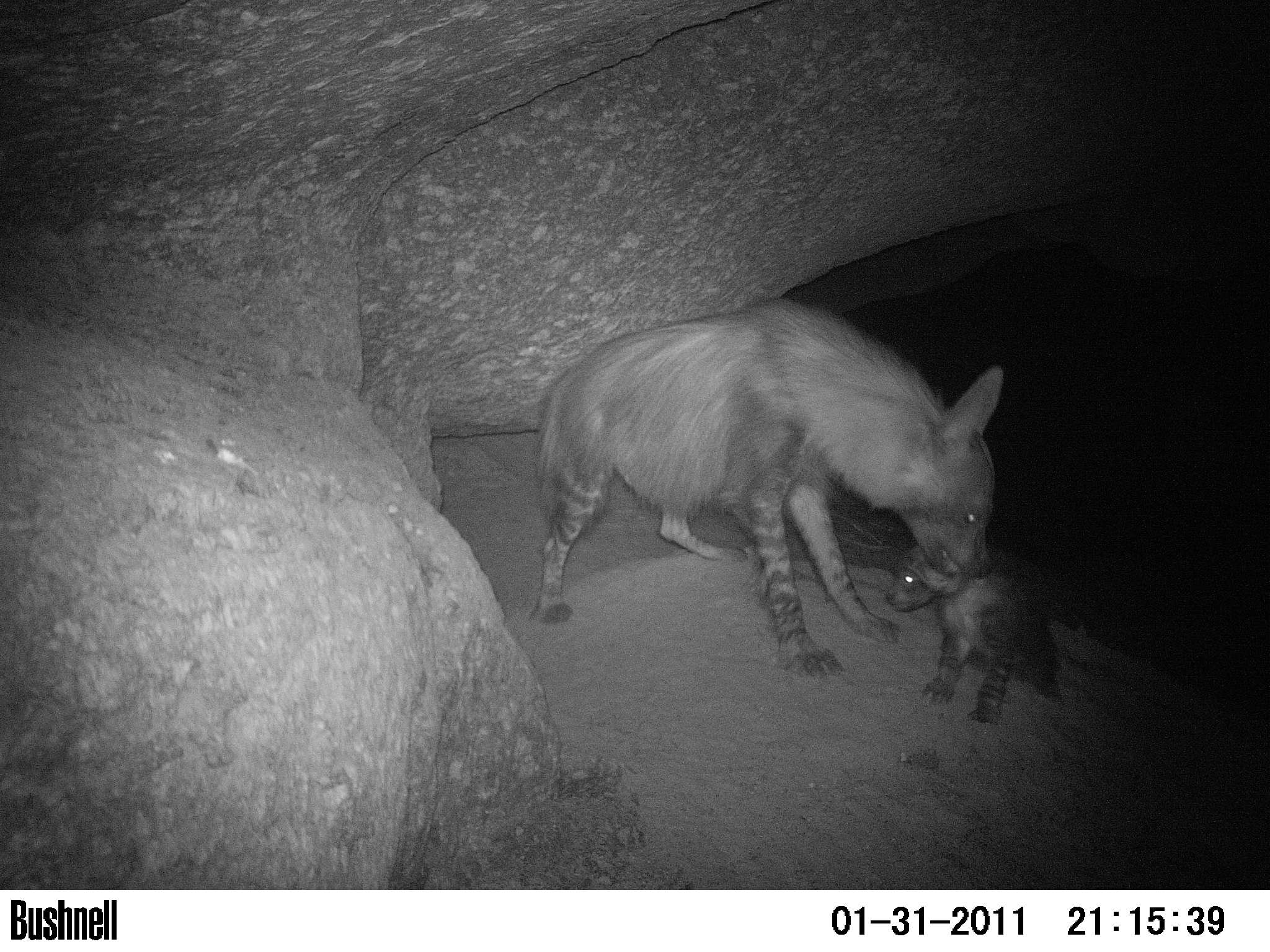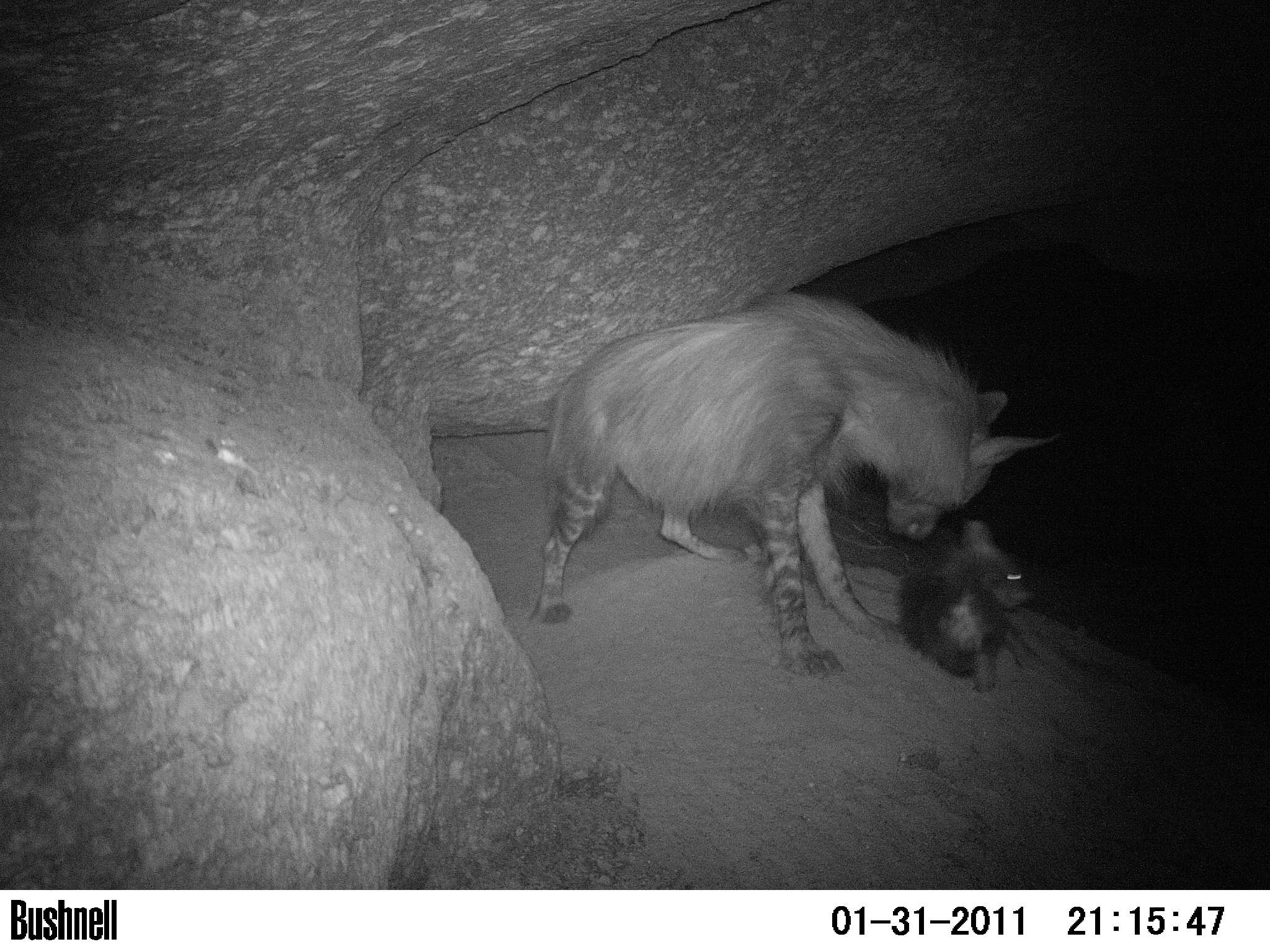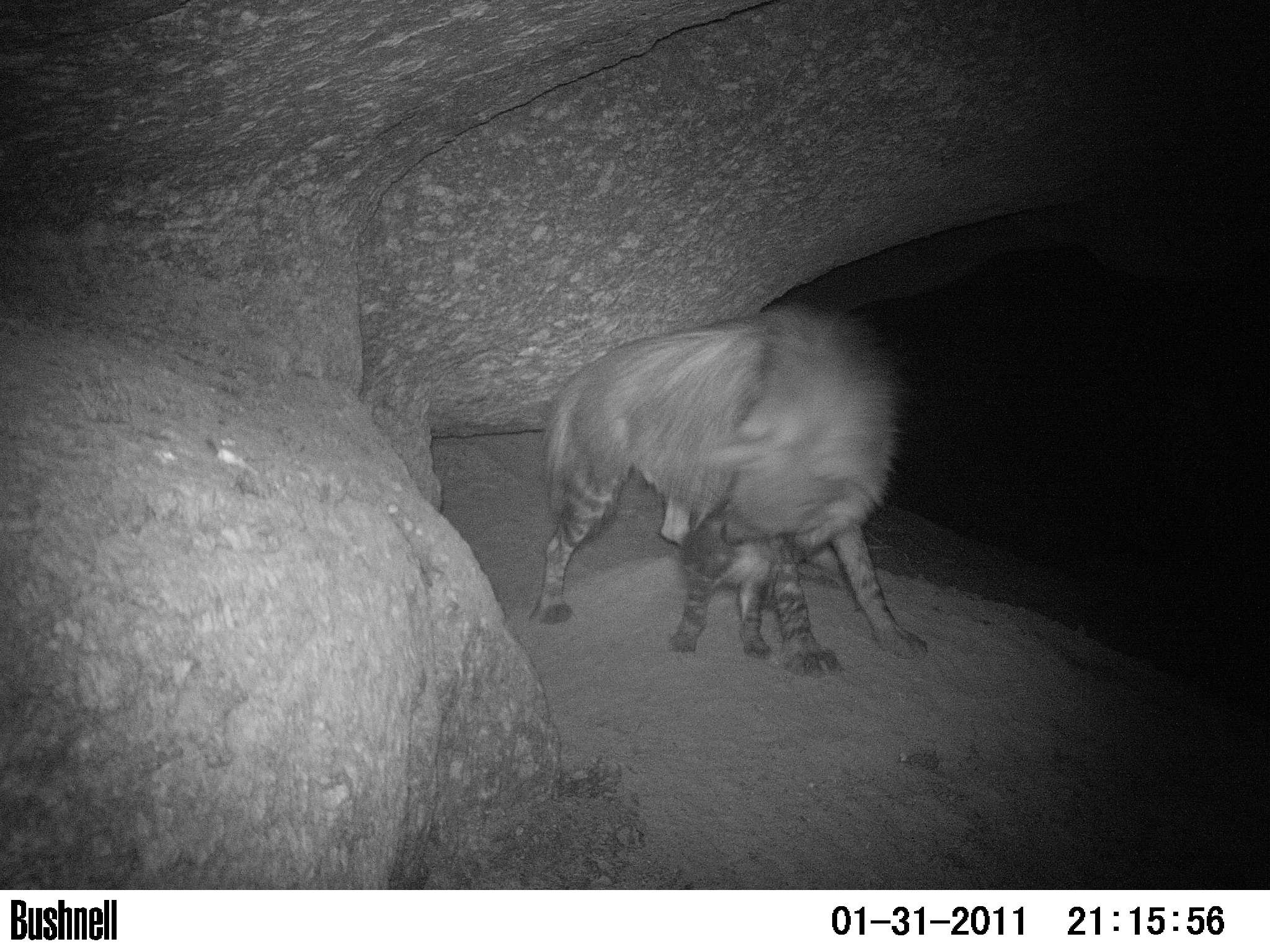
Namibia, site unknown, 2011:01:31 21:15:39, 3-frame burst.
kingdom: Animalia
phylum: Chordata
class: Mammalia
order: Carnivora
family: Hyaenidae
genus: Parahyaena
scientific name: Parahyaena brunnea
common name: brown hyena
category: hyaena brunnea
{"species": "hyaena brunnea (brown hyena) (Parahyaena brunnea)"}